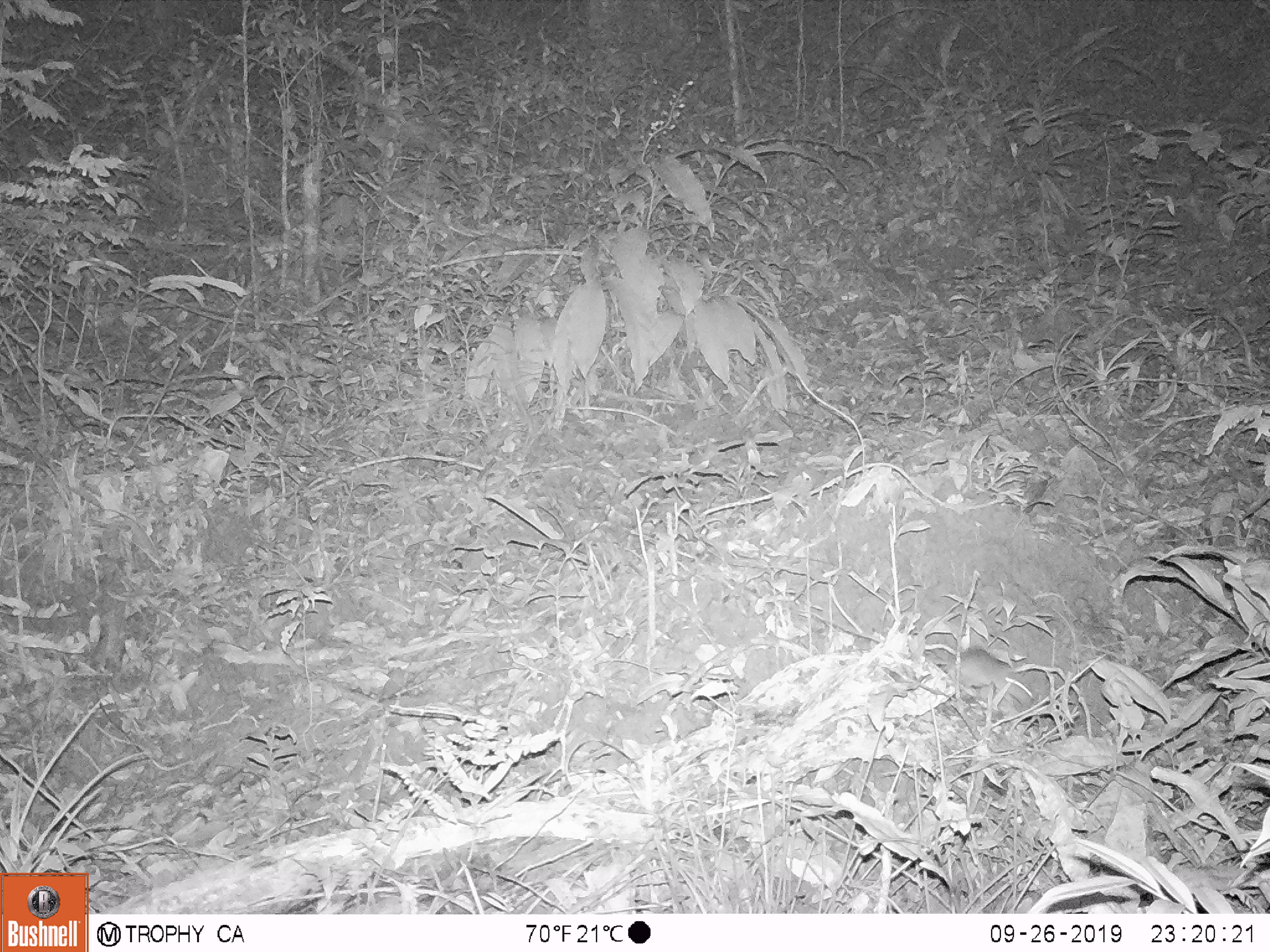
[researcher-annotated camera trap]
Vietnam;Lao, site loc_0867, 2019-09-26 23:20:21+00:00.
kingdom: Animalia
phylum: Chordata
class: Mammalia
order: Rodentia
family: Muridae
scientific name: Muridae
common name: old-world mice and rats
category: unidentified murid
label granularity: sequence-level